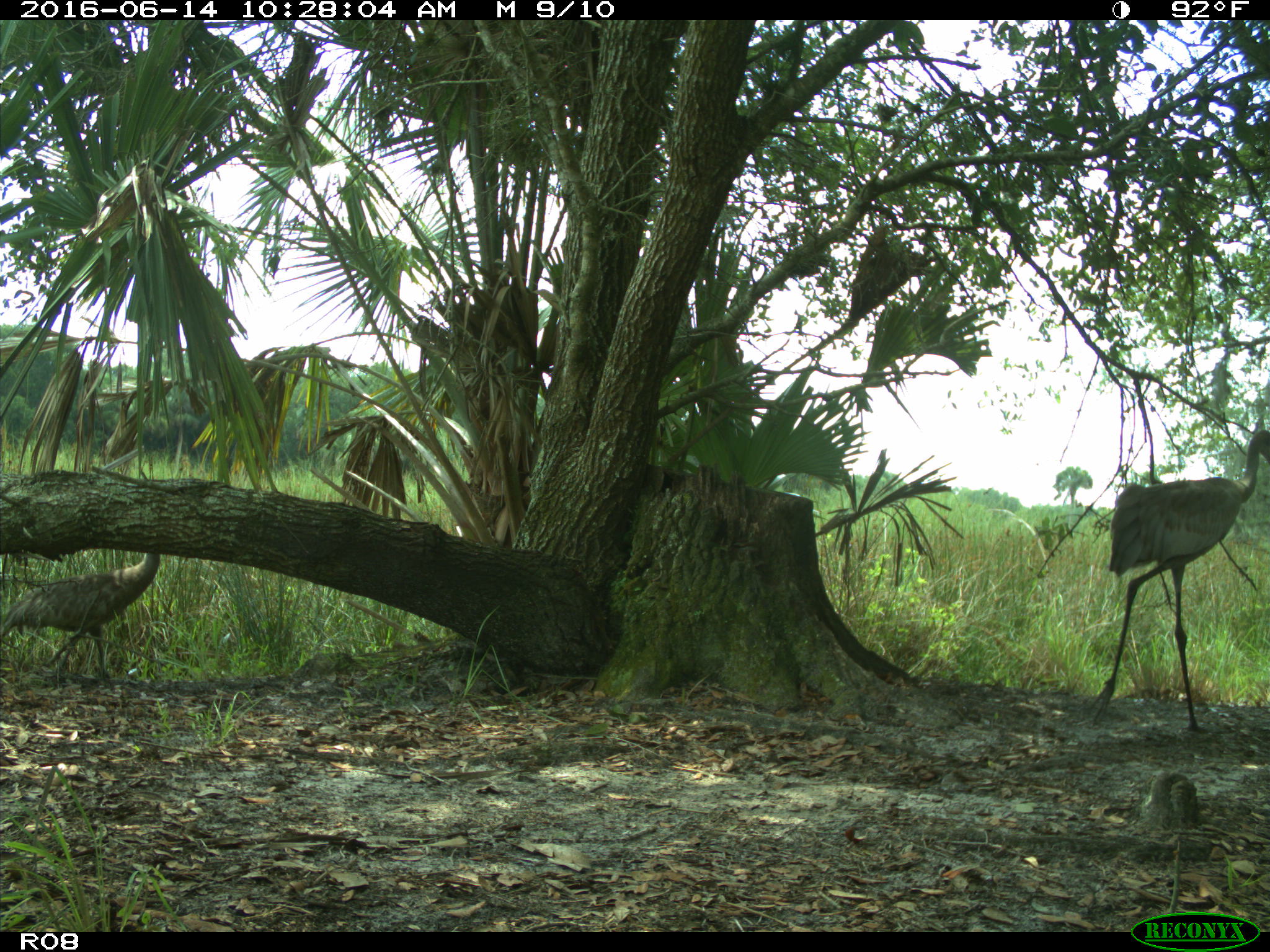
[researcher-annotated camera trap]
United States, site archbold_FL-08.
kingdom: Animalia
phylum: Chordata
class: Aves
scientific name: Aves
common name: birds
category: unidentified bird